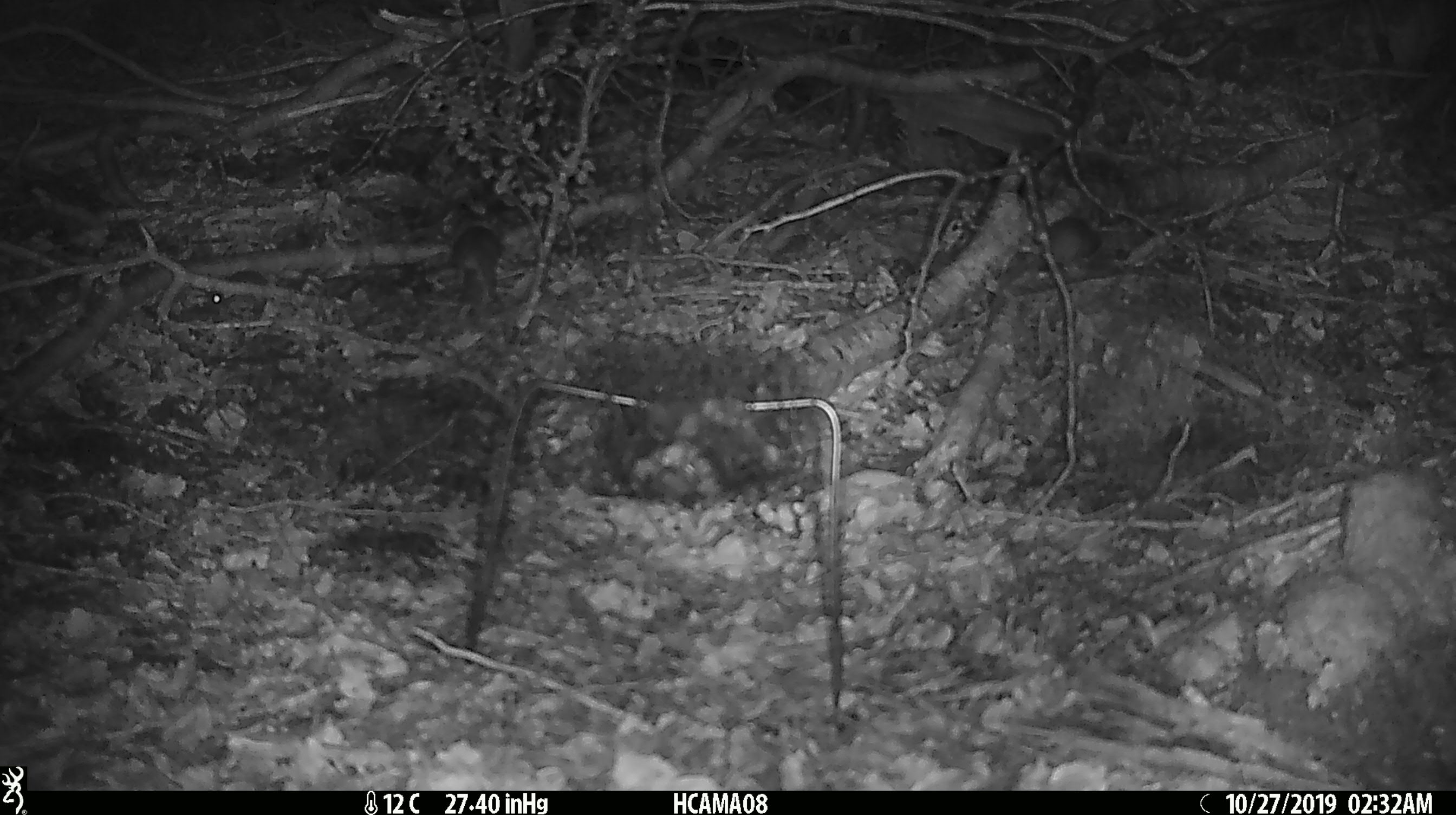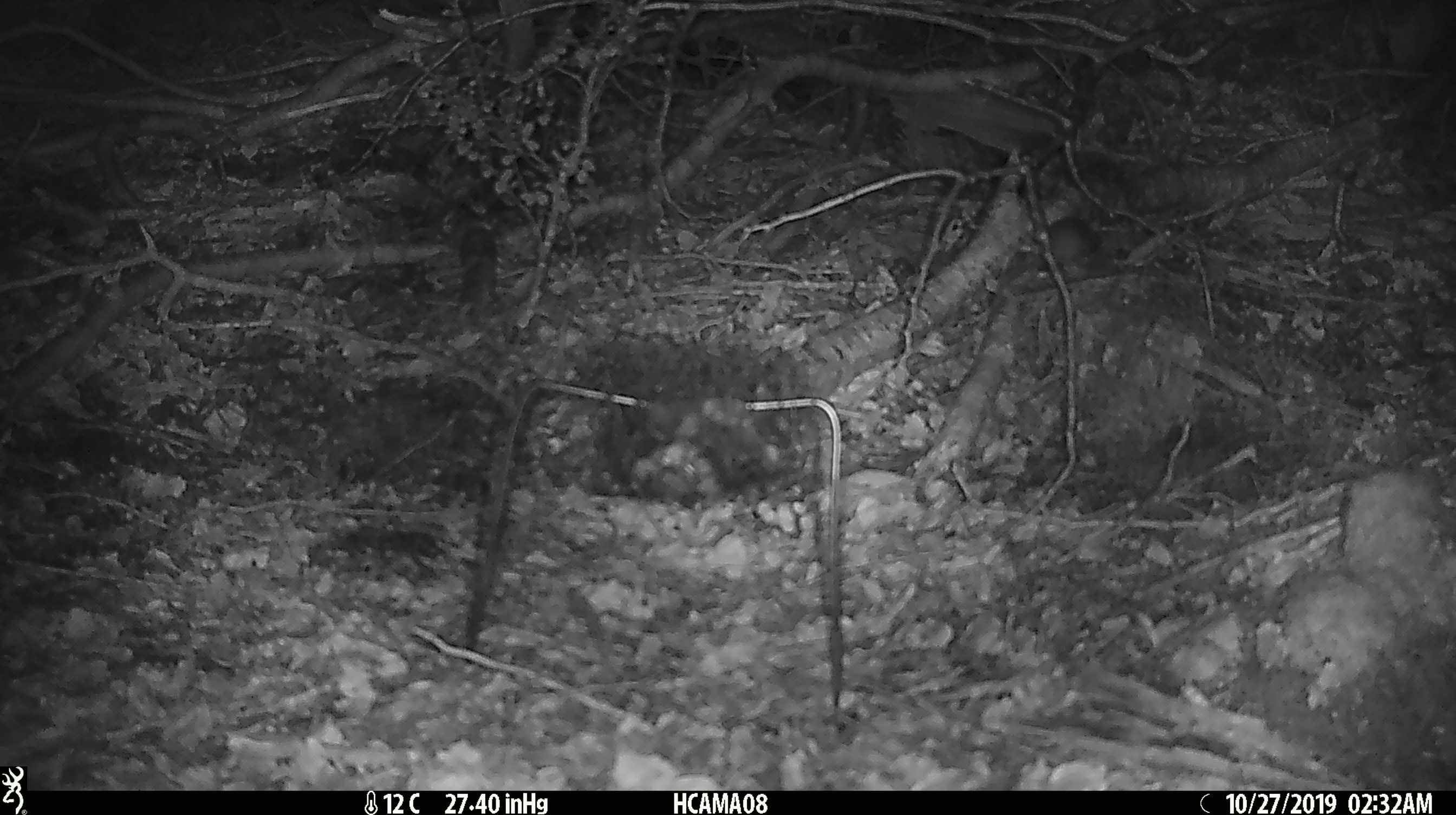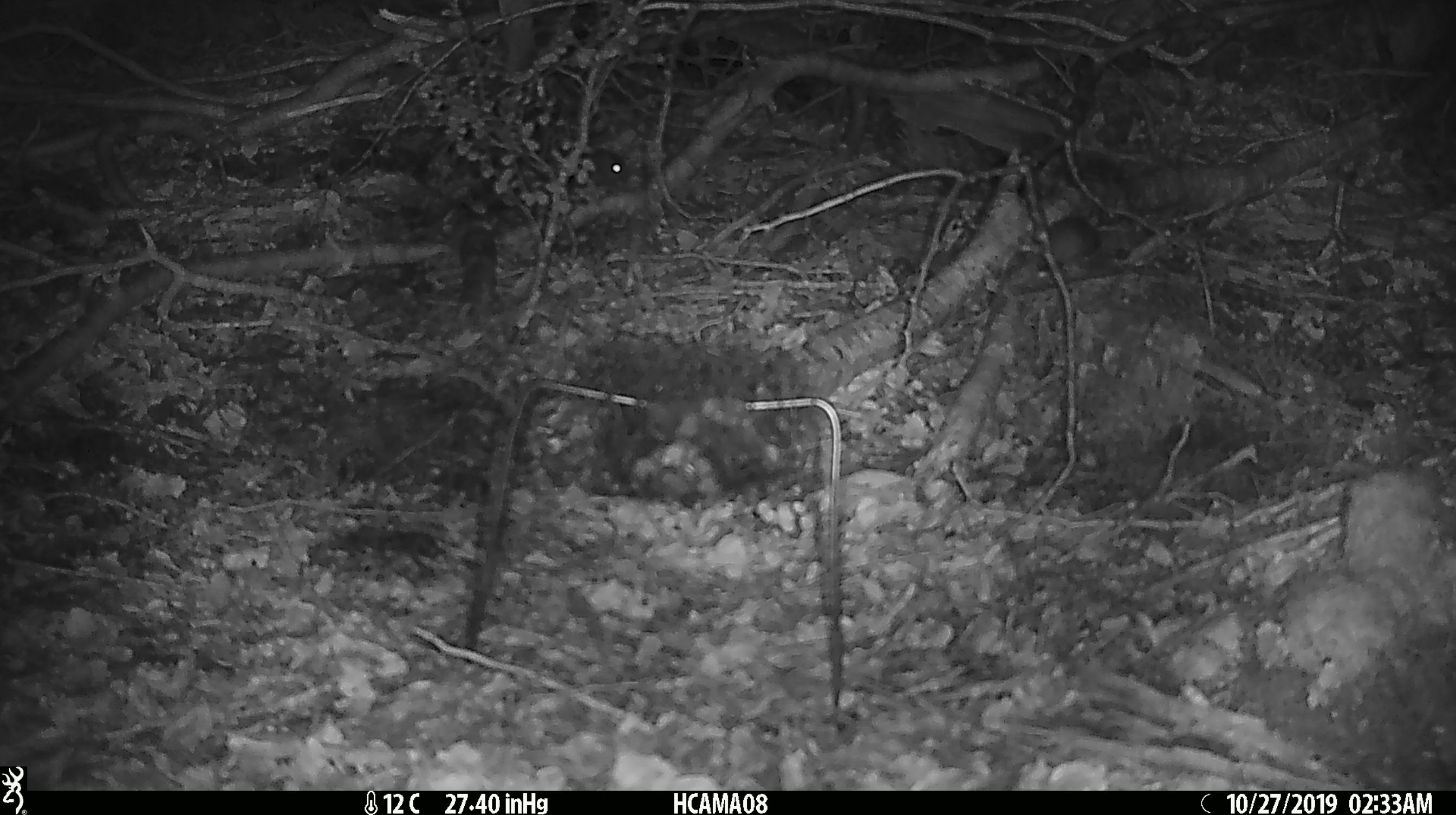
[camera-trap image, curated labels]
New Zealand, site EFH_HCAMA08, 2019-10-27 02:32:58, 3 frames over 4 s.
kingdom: Animalia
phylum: Chordata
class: Mammalia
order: Rodentia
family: Muridae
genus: Mus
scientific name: Mus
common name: mouse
Mouse (Mus).